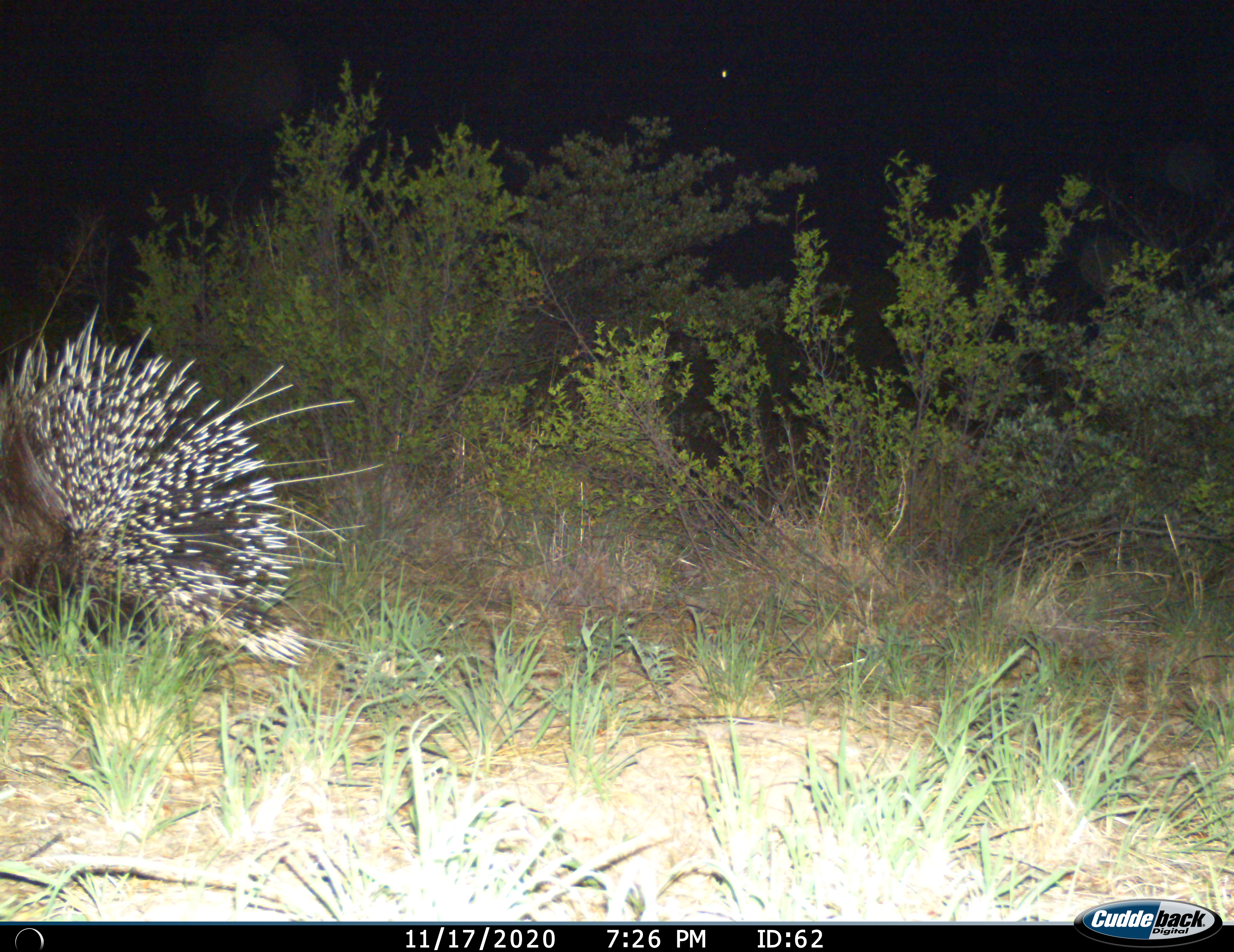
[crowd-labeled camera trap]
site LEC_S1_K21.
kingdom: Animalia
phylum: Chordata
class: Mammalia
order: Rodentia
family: Hystricidae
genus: Hystrix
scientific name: Hystrix cristata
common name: crested porcupine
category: porcupine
Porcupine (crested porcupine) (Hystrix cristata), count 1. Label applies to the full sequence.